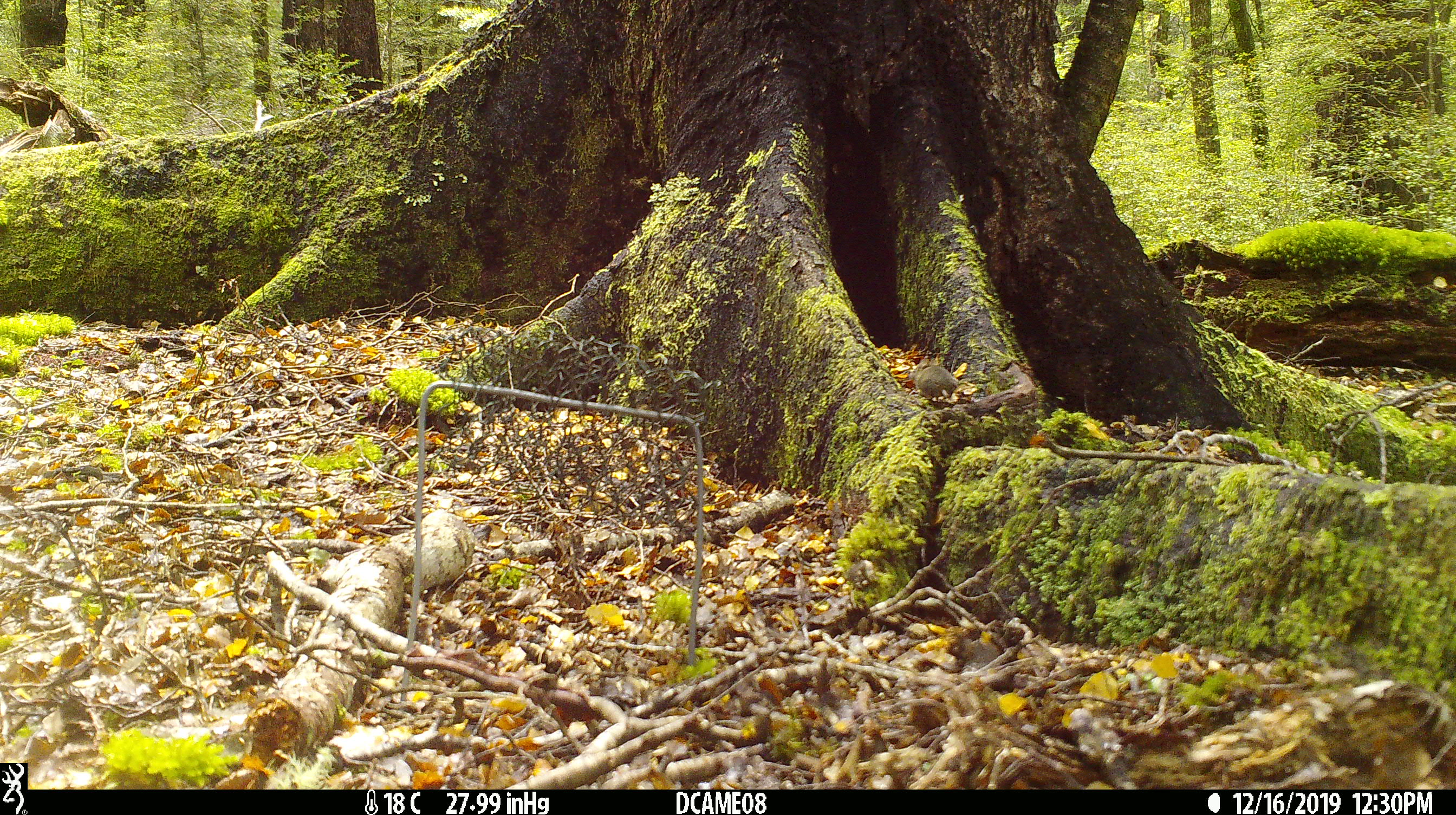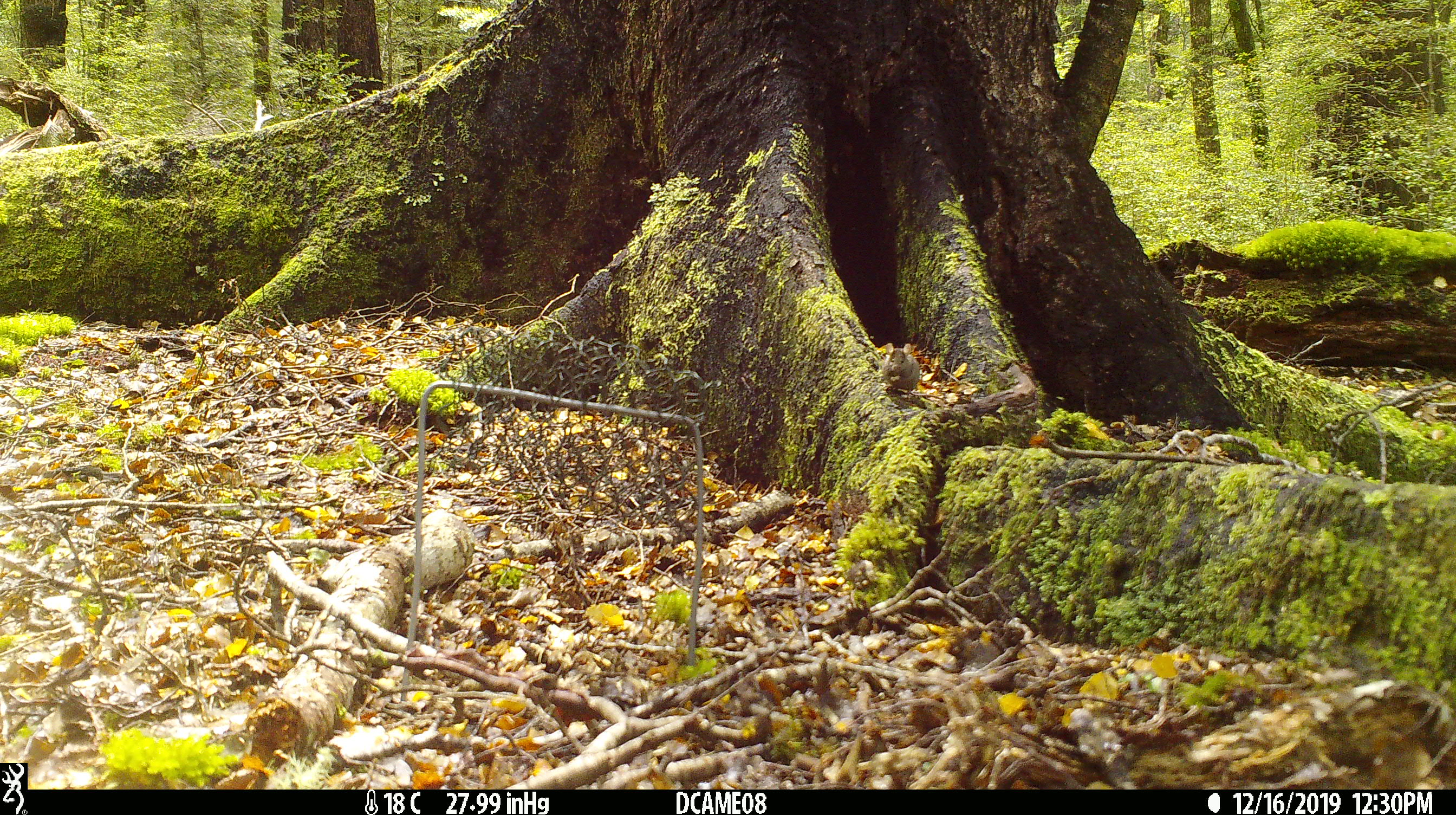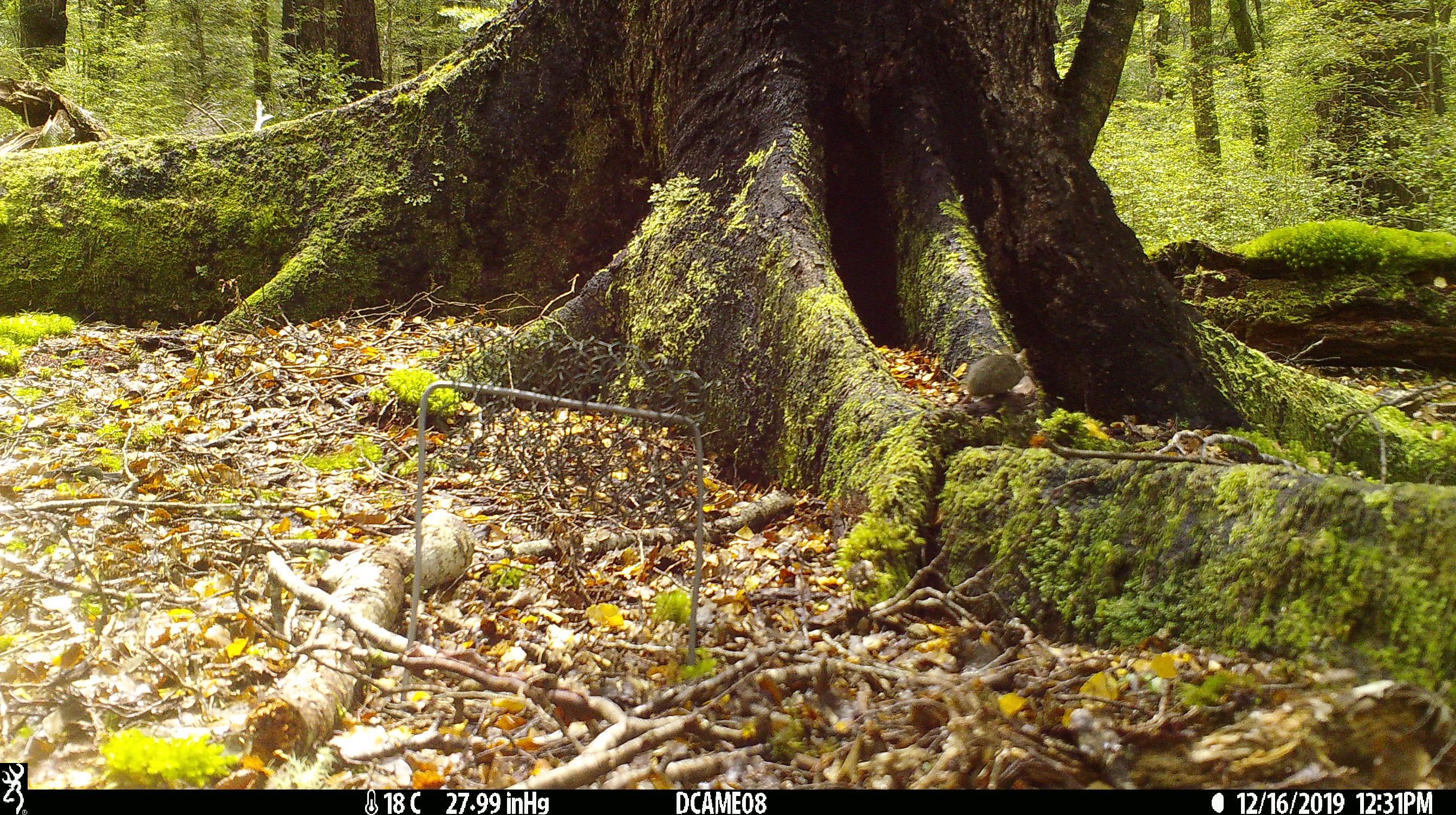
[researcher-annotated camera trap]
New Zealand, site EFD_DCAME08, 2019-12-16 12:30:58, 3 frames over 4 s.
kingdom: Animalia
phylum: Chordata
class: Mammalia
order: Rodentia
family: Muridae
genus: Mus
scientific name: Mus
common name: mouse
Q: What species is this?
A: Mouse (Mus).